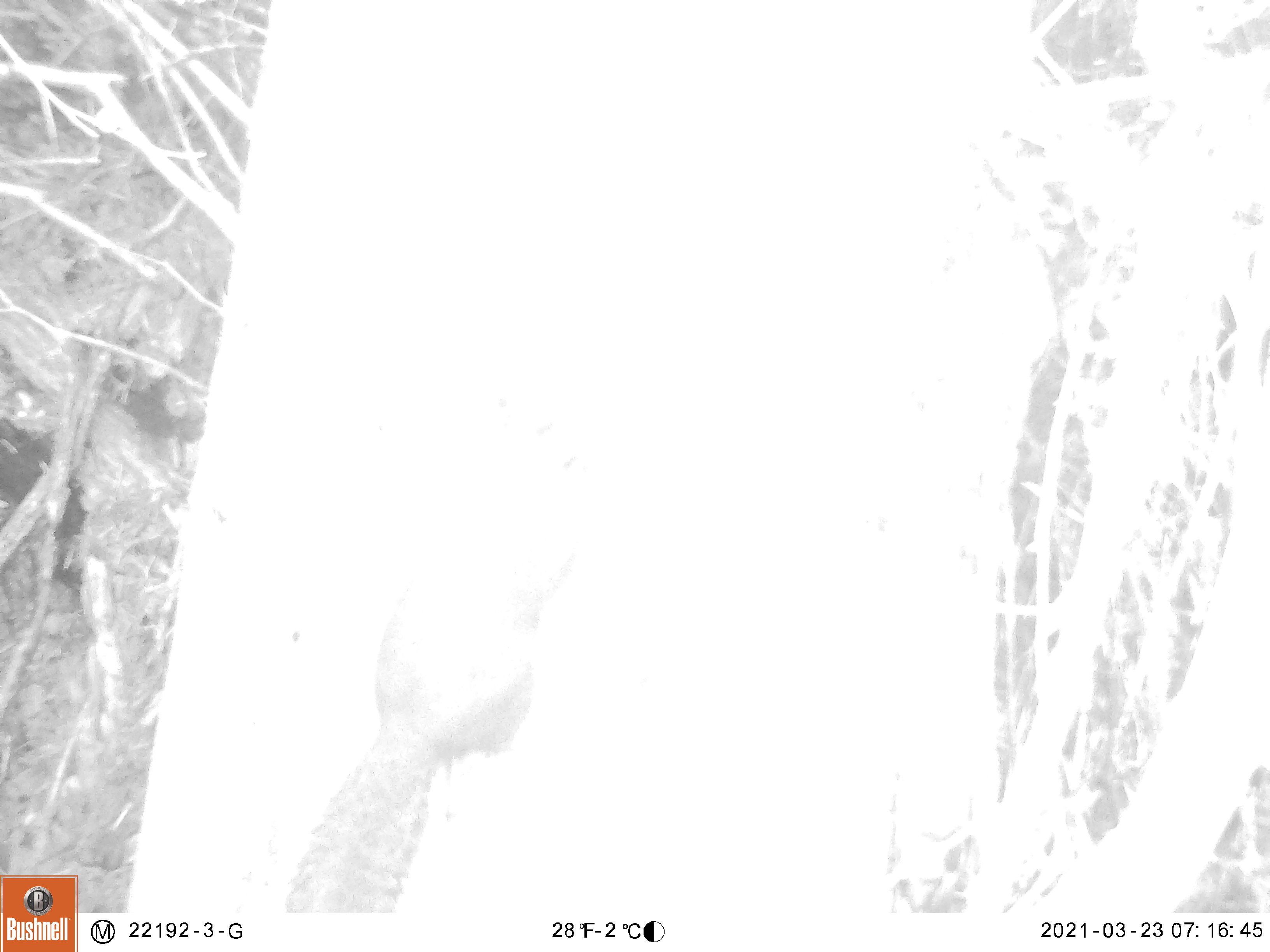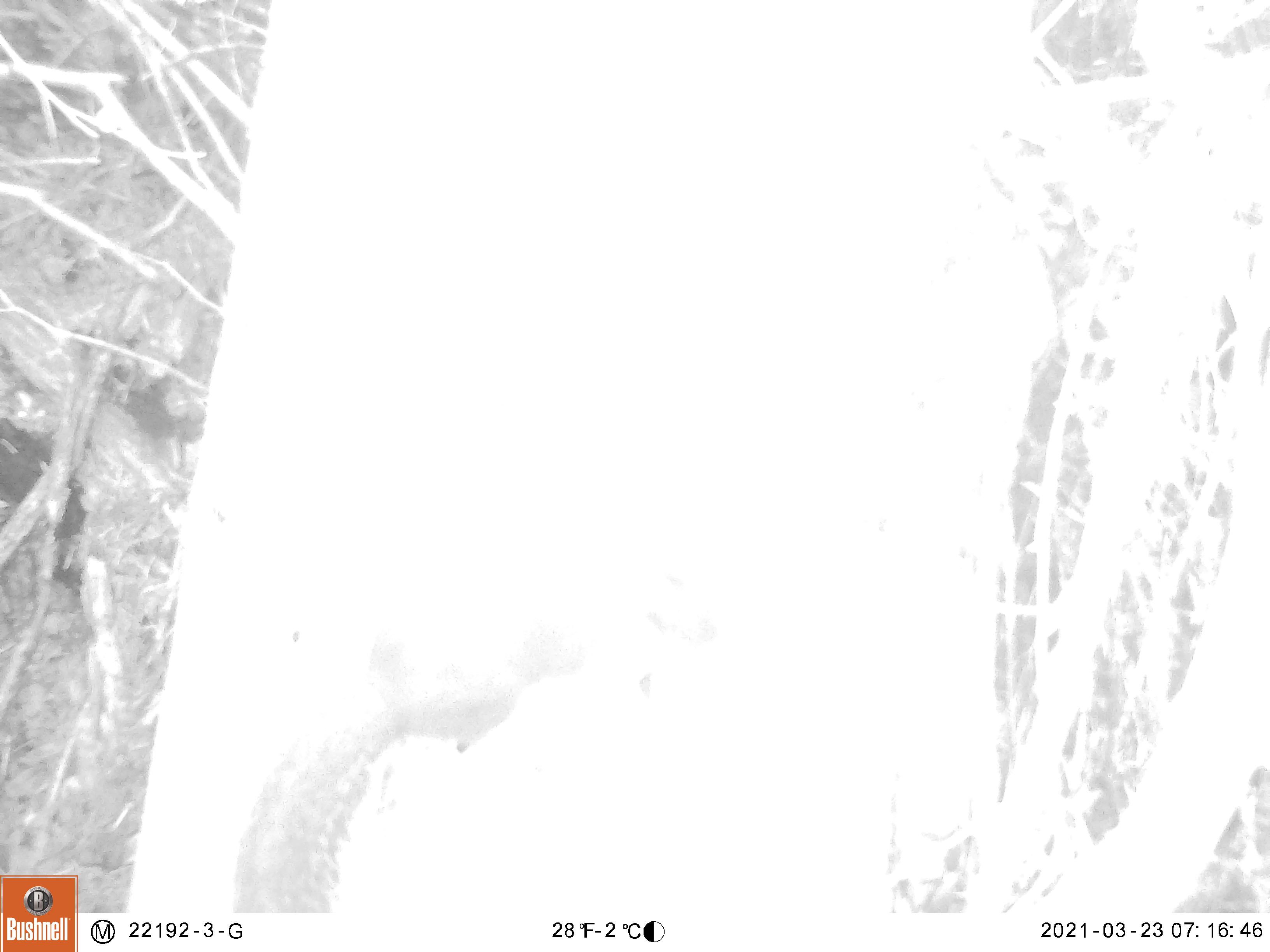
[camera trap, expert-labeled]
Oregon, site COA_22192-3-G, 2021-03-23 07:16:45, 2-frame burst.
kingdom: Animalia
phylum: Chordata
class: Mammalia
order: Rodentia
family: Sciuridae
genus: Tamiasciurus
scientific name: Tamiasciurus douglasii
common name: douglas squirrel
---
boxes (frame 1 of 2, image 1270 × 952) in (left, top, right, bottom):
douglas squirrel: (278, 387, 621, 910)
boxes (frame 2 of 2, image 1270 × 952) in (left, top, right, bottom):
douglas squirrel: (225, 539, 724, 912)